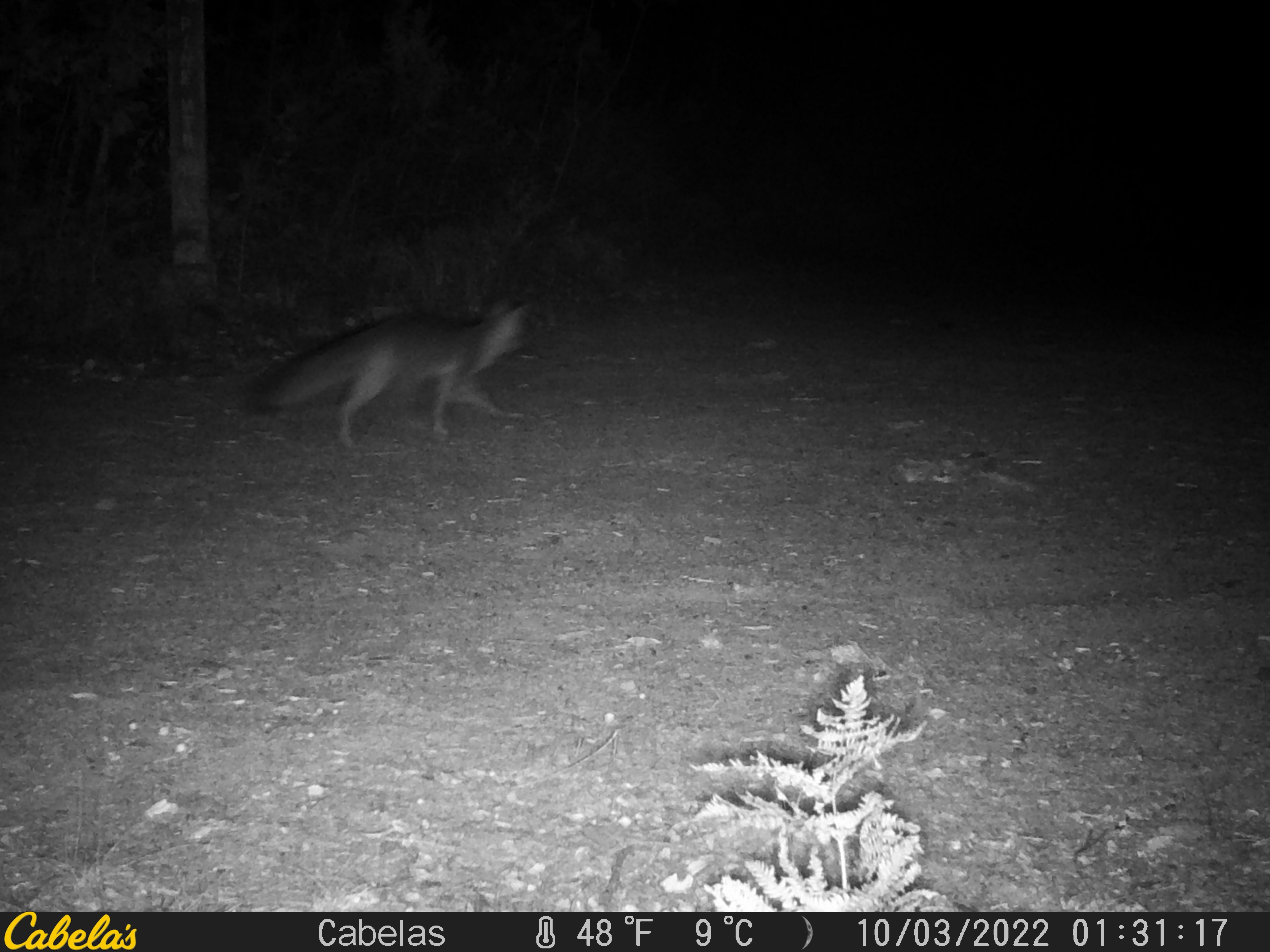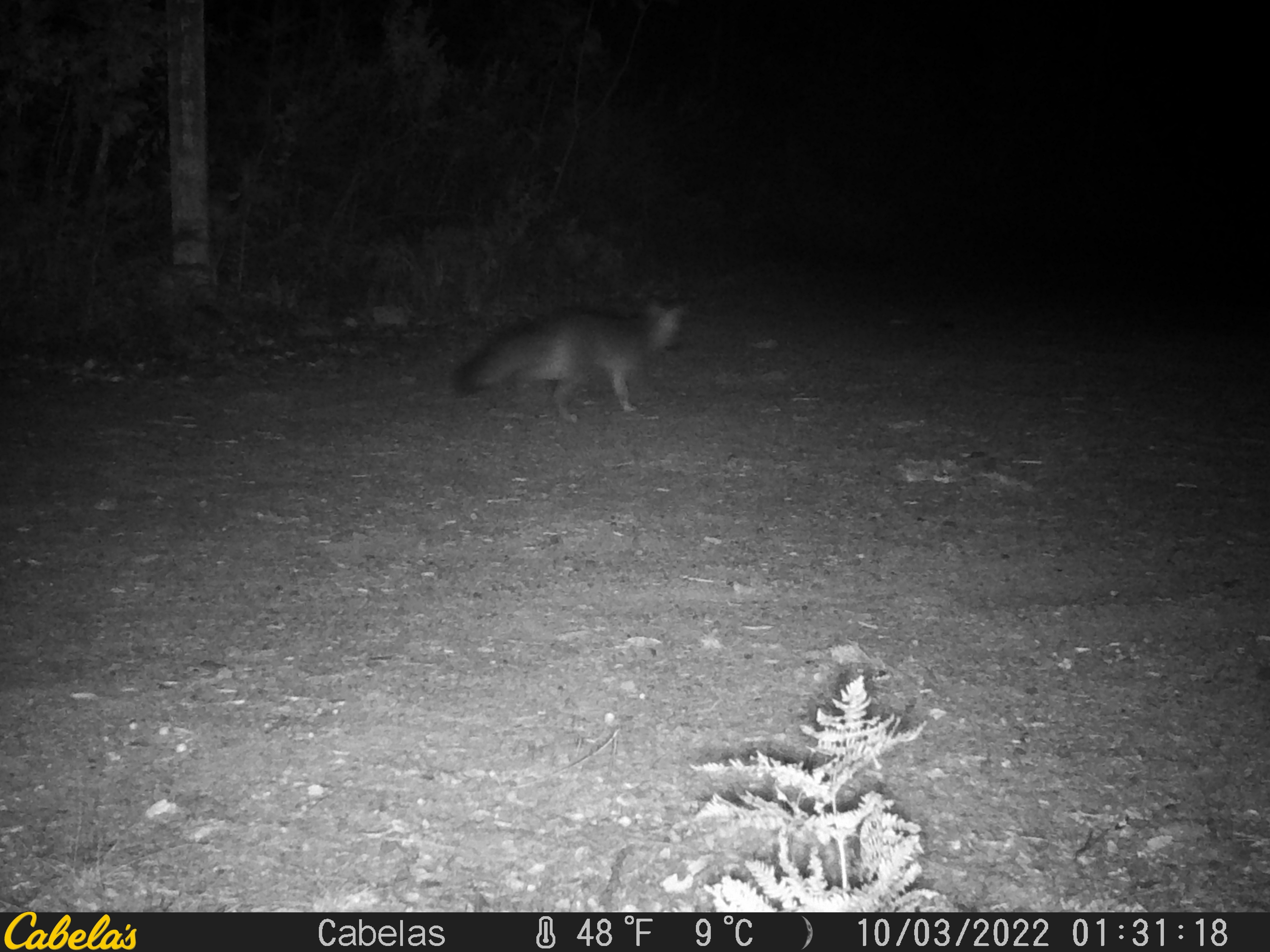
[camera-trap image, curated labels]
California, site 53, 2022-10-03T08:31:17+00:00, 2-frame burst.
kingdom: Animalia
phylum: Chordata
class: Mammalia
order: Carnivora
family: Canidae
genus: Urocyon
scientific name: Urocyon cinereoargenteus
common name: gray fox